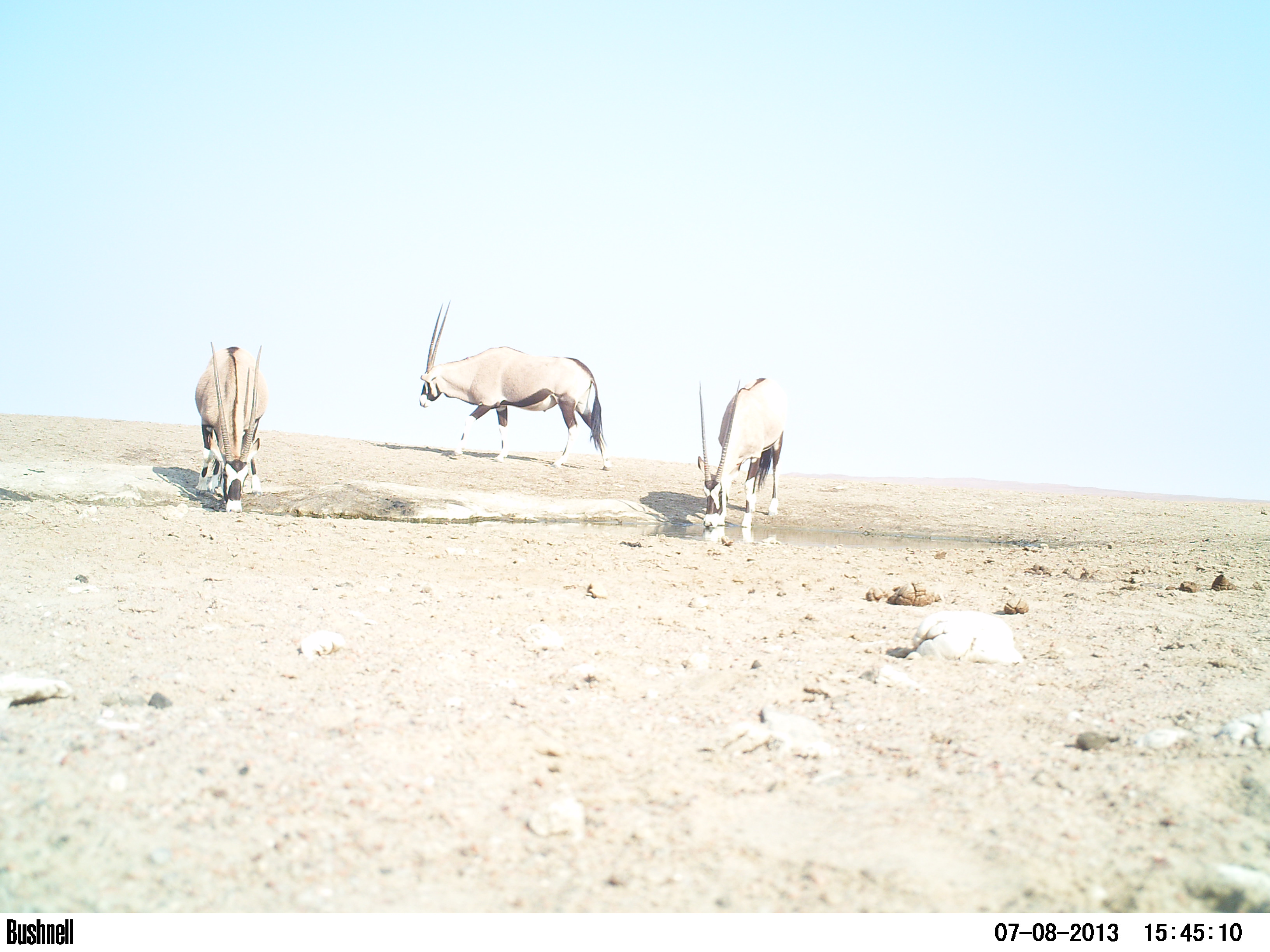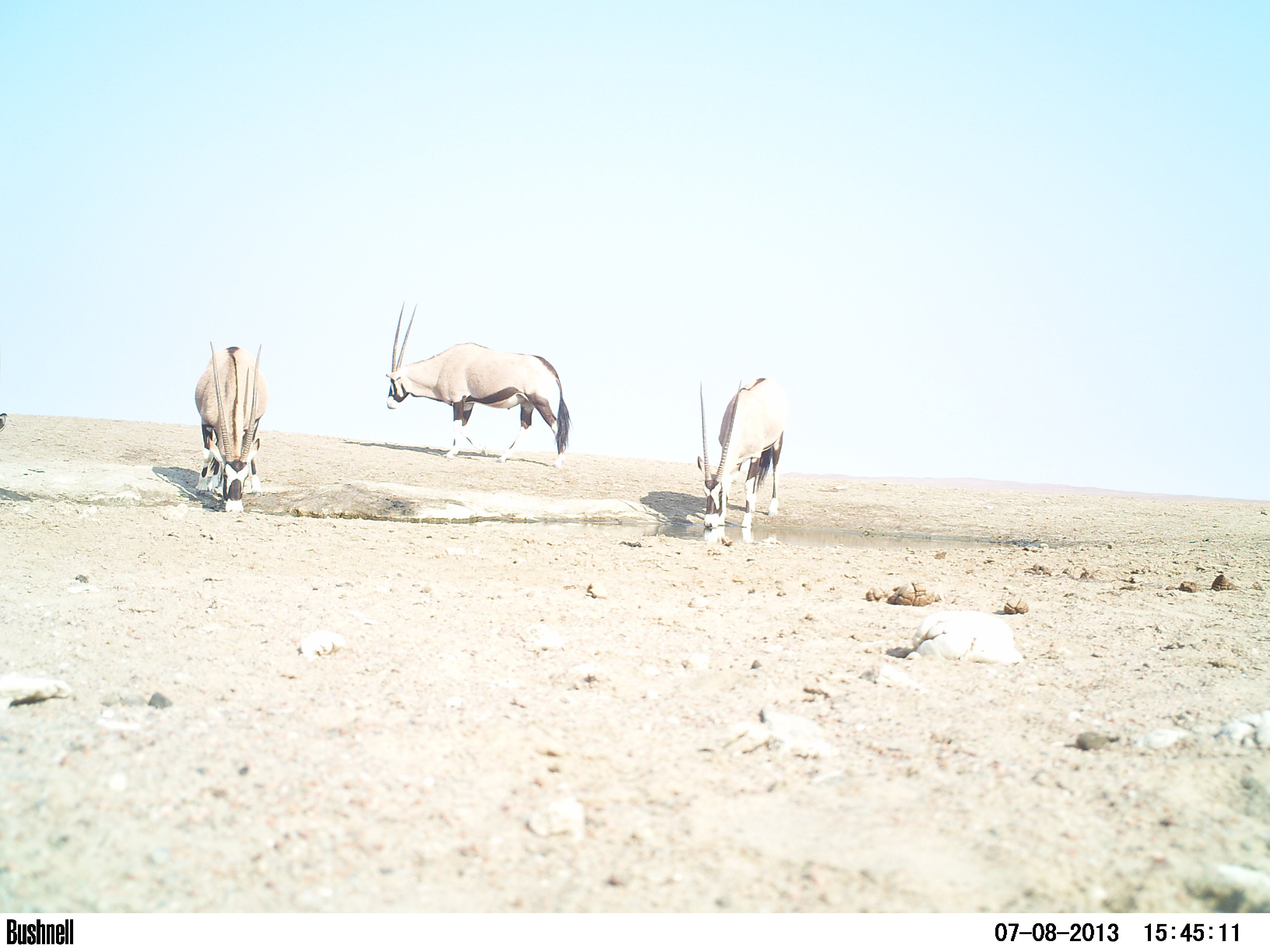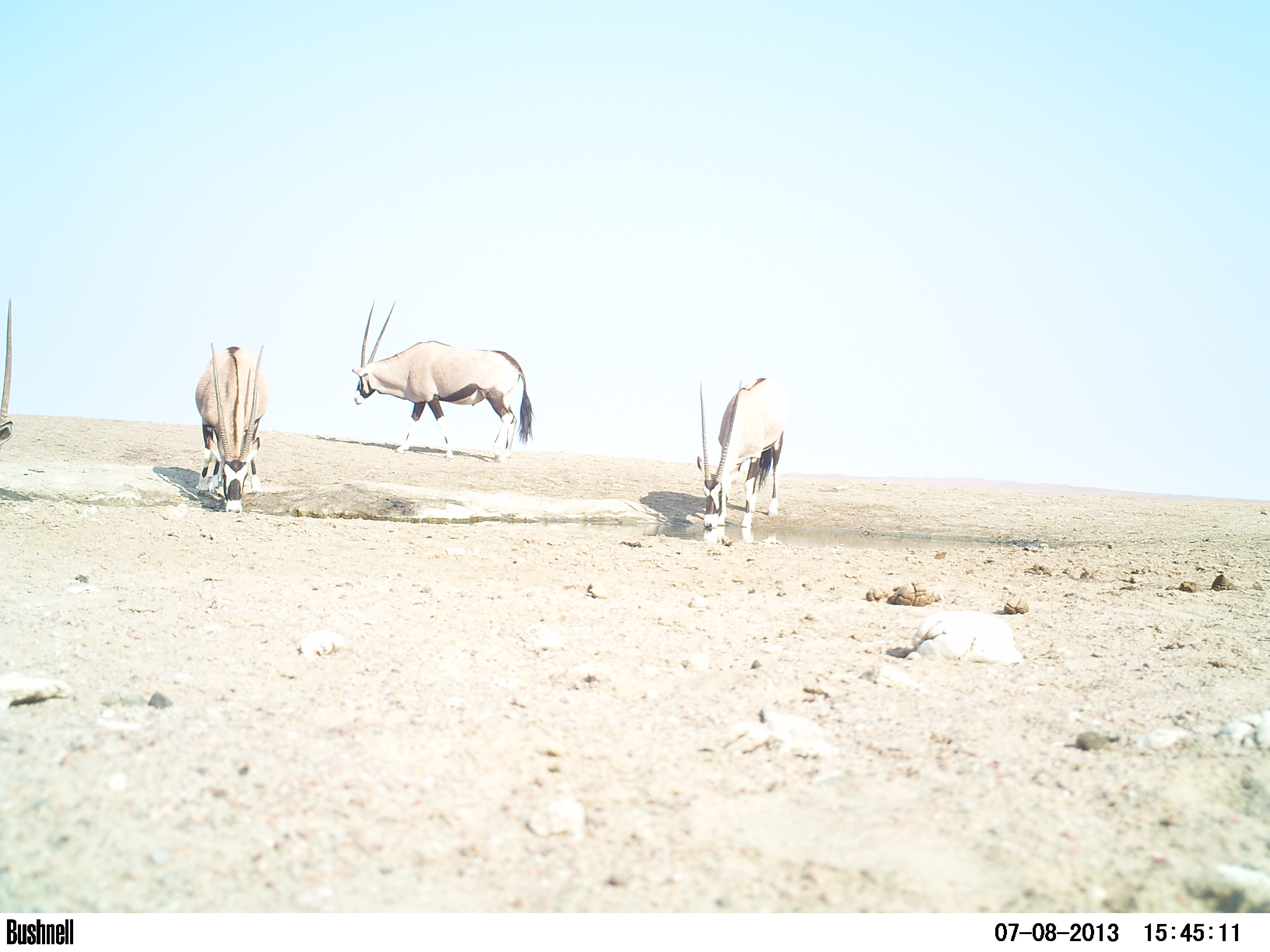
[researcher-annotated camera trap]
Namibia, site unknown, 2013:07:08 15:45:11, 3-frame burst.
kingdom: Animalia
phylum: Chordata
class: Mammalia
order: Artiodactyla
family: Bovidae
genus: Oryx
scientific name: Oryx gazella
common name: gemsbok